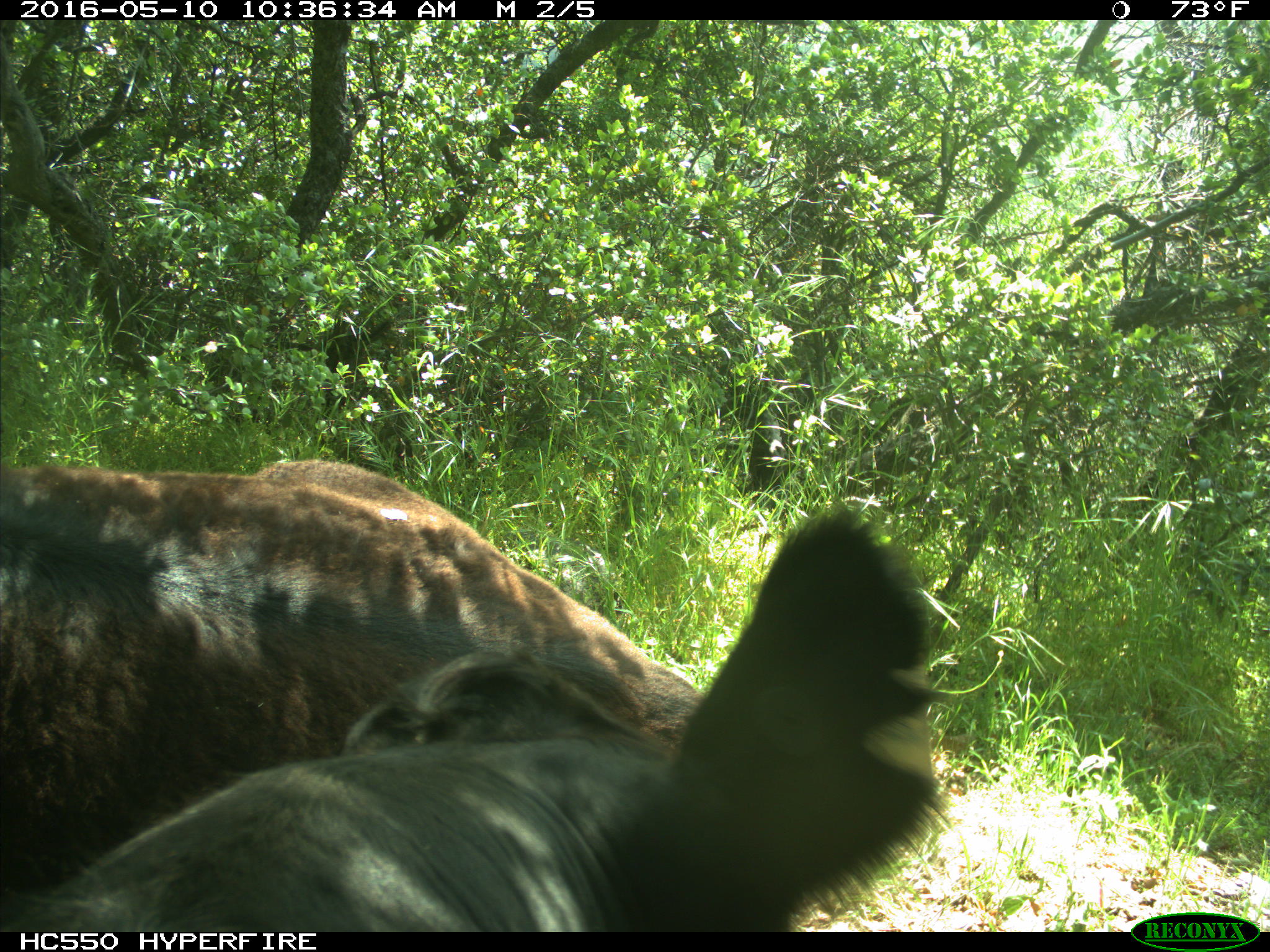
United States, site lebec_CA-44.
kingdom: Animalia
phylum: Chordata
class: Mammalia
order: Artiodactyla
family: Bovidae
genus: Bos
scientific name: Bos taurus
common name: domestic cow